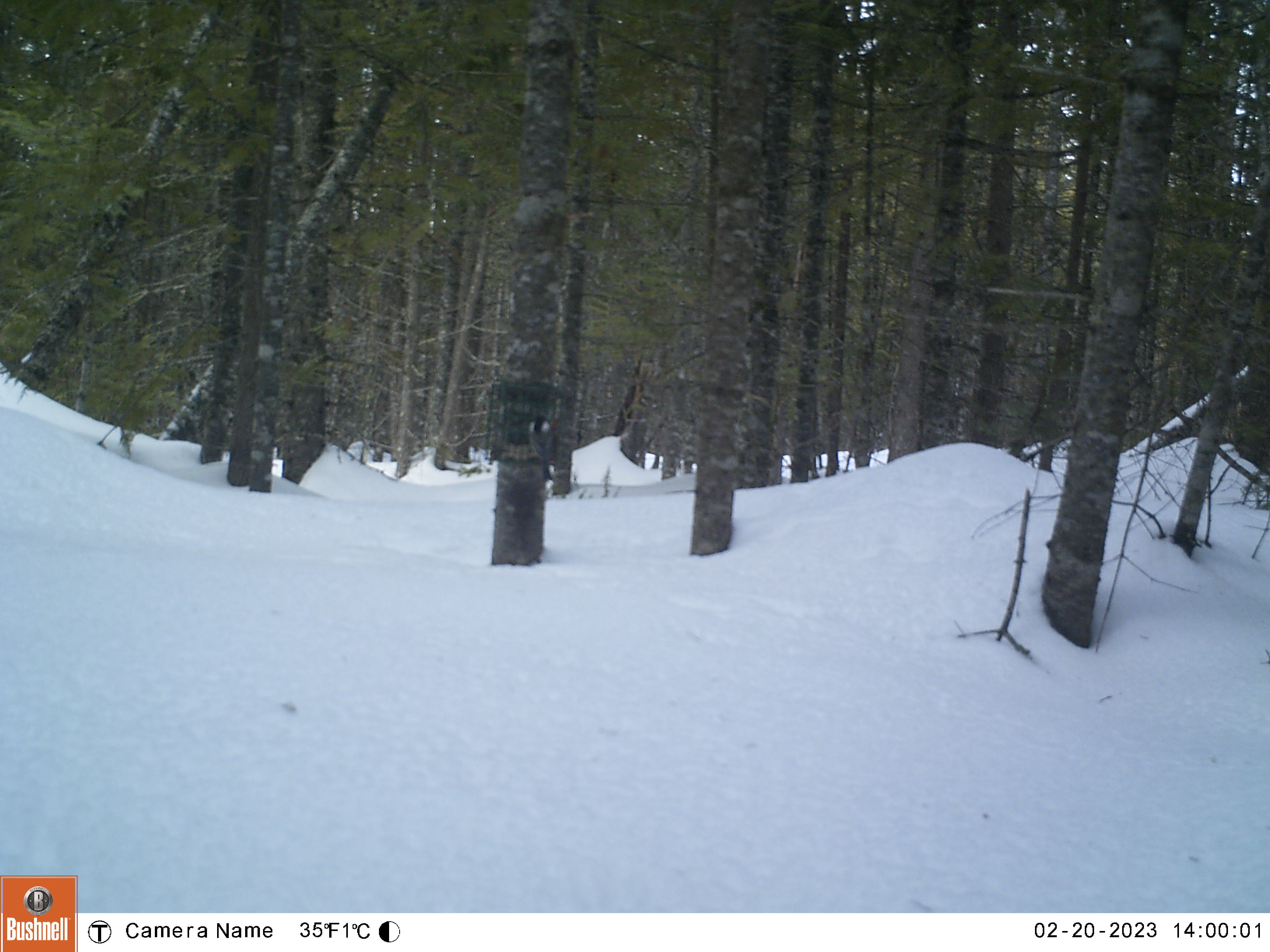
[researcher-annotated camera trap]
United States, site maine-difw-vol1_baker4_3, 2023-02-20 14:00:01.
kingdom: Animalia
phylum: Chordata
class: Aves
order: Passeriformes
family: Paridae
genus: Poecile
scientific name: Poecile atricapillus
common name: black-capped chickadee